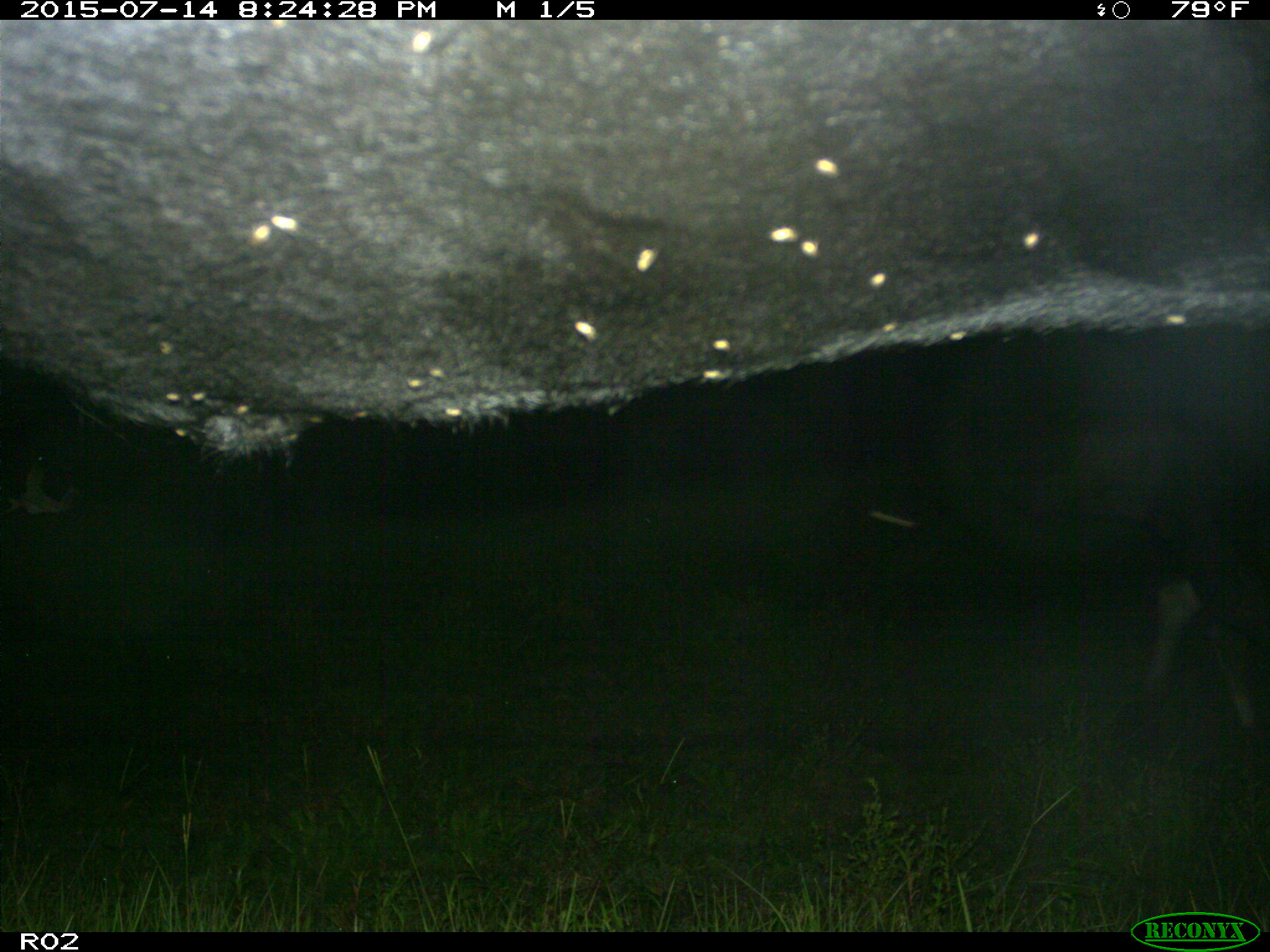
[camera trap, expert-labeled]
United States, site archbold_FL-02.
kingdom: Animalia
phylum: Chordata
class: Mammalia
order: Artiodactyla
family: Bovidae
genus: Bos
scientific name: Bos taurus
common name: domestic cow